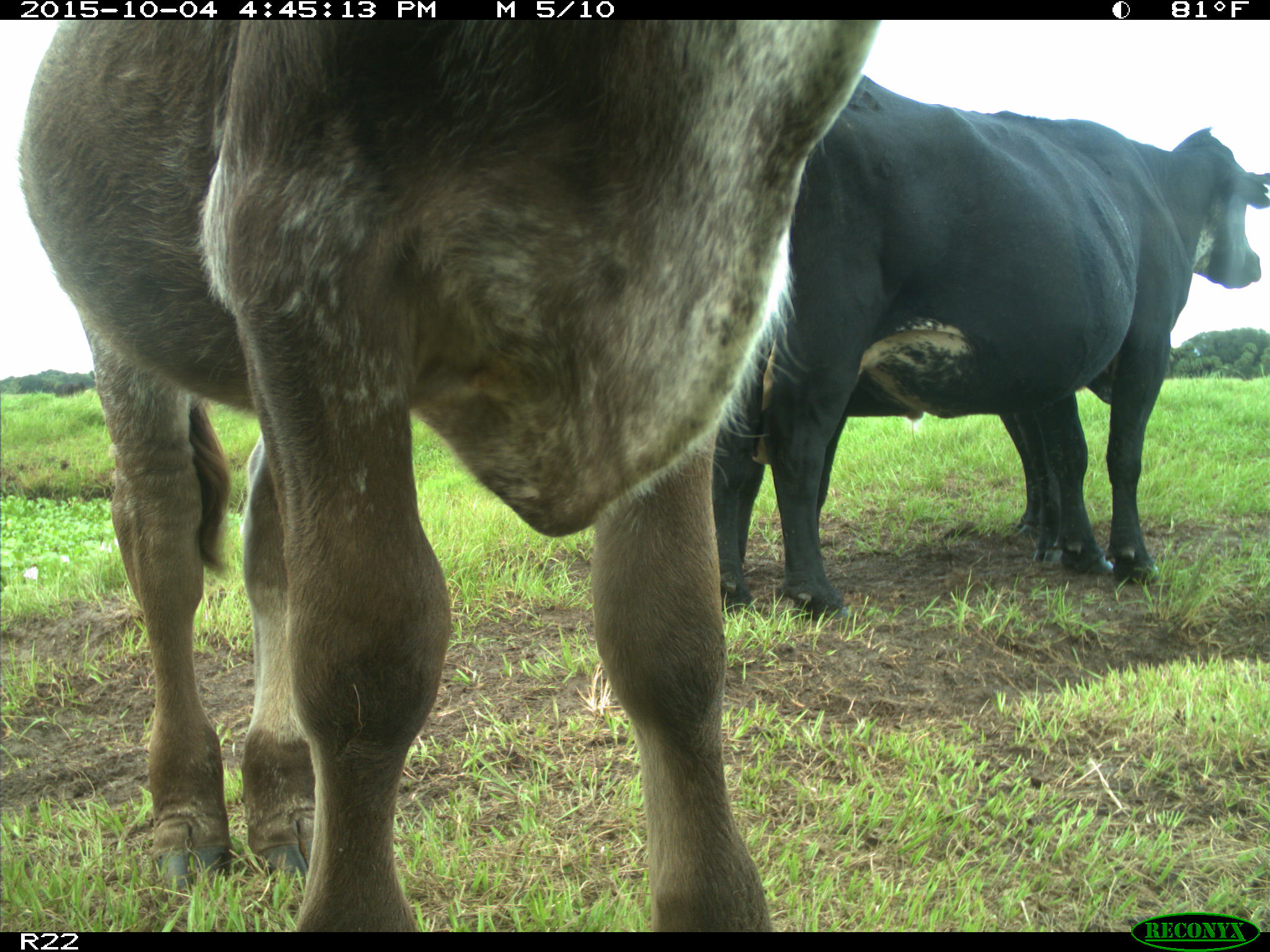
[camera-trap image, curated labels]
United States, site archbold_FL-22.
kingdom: Animalia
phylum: Chordata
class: Mammalia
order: Artiodactyla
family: Bovidae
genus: Bos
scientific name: Bos taurus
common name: domestic cow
Bos taurus (domestic cow).